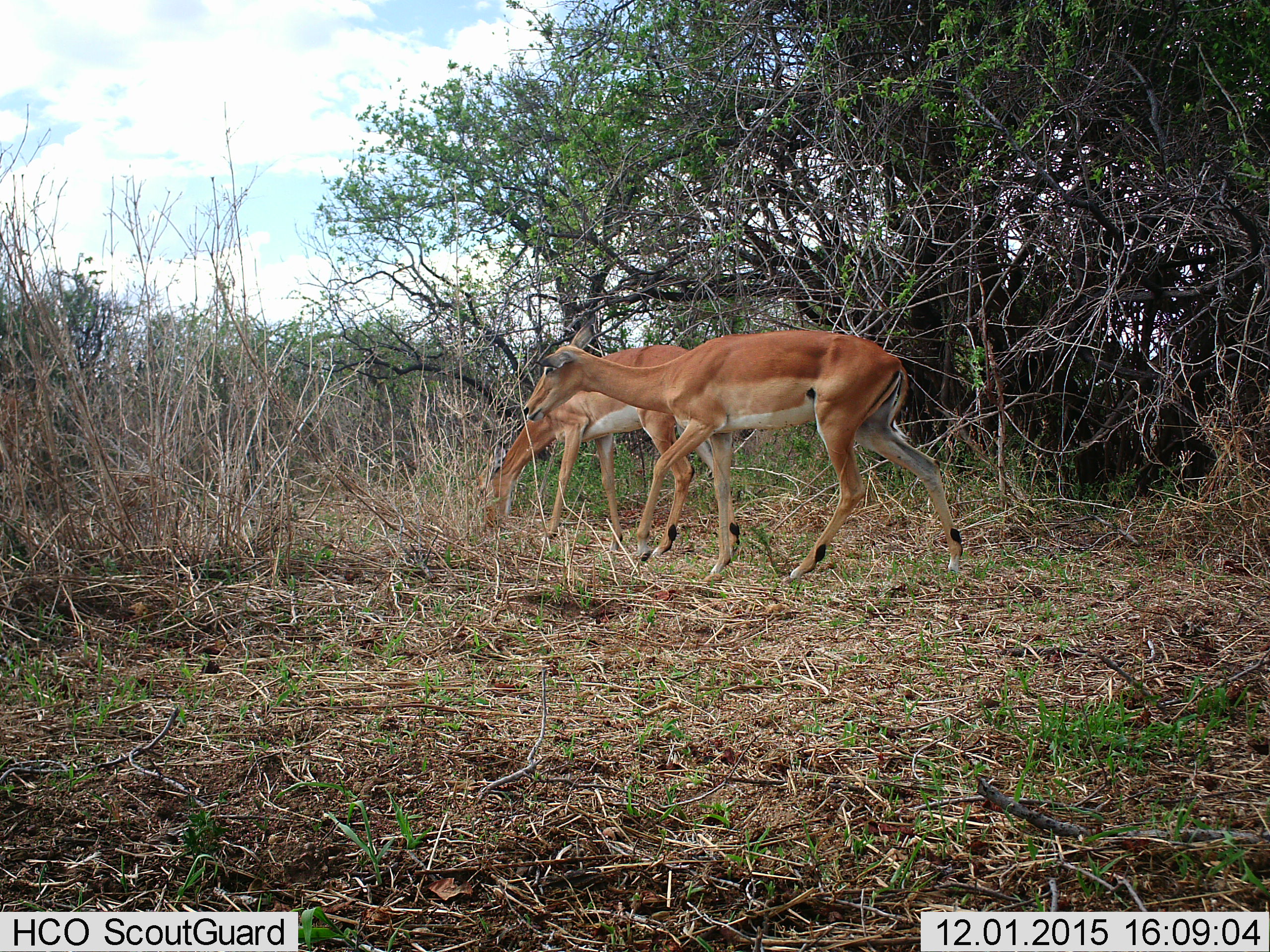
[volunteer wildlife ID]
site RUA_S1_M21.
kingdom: Animalia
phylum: Chordata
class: Mammalia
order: Artiodactyla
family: Bovidae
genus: Aepyceros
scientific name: Aepyceros melampus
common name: impala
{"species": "impala (Aepyceros melampus)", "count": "2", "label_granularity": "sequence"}